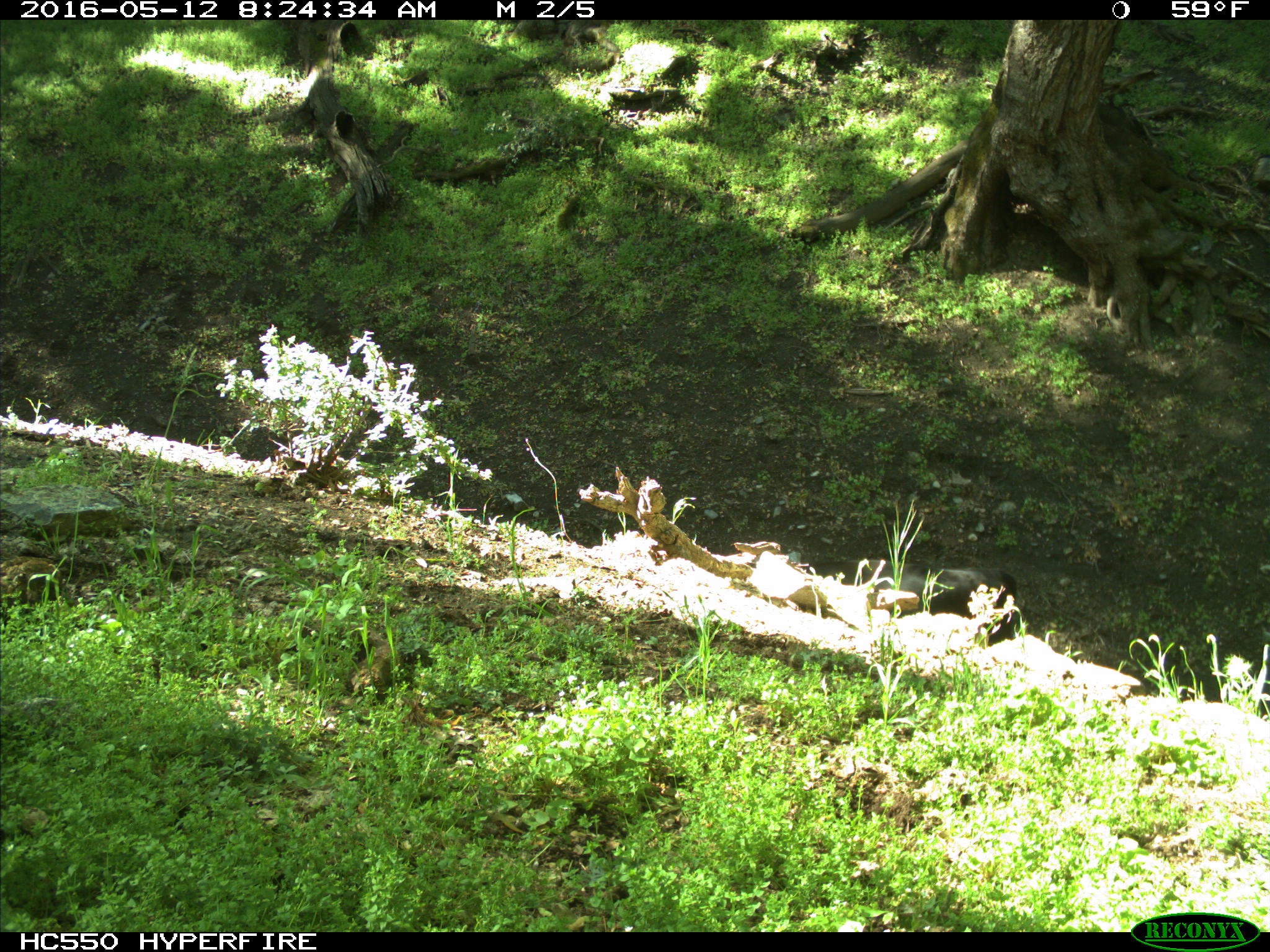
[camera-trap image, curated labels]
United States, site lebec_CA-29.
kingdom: Animalia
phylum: Chordata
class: Mammalia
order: Artiodactyla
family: Bovidae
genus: Bos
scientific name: Bos taurus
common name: domestic cow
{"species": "Bos taurus (domestic cow)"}